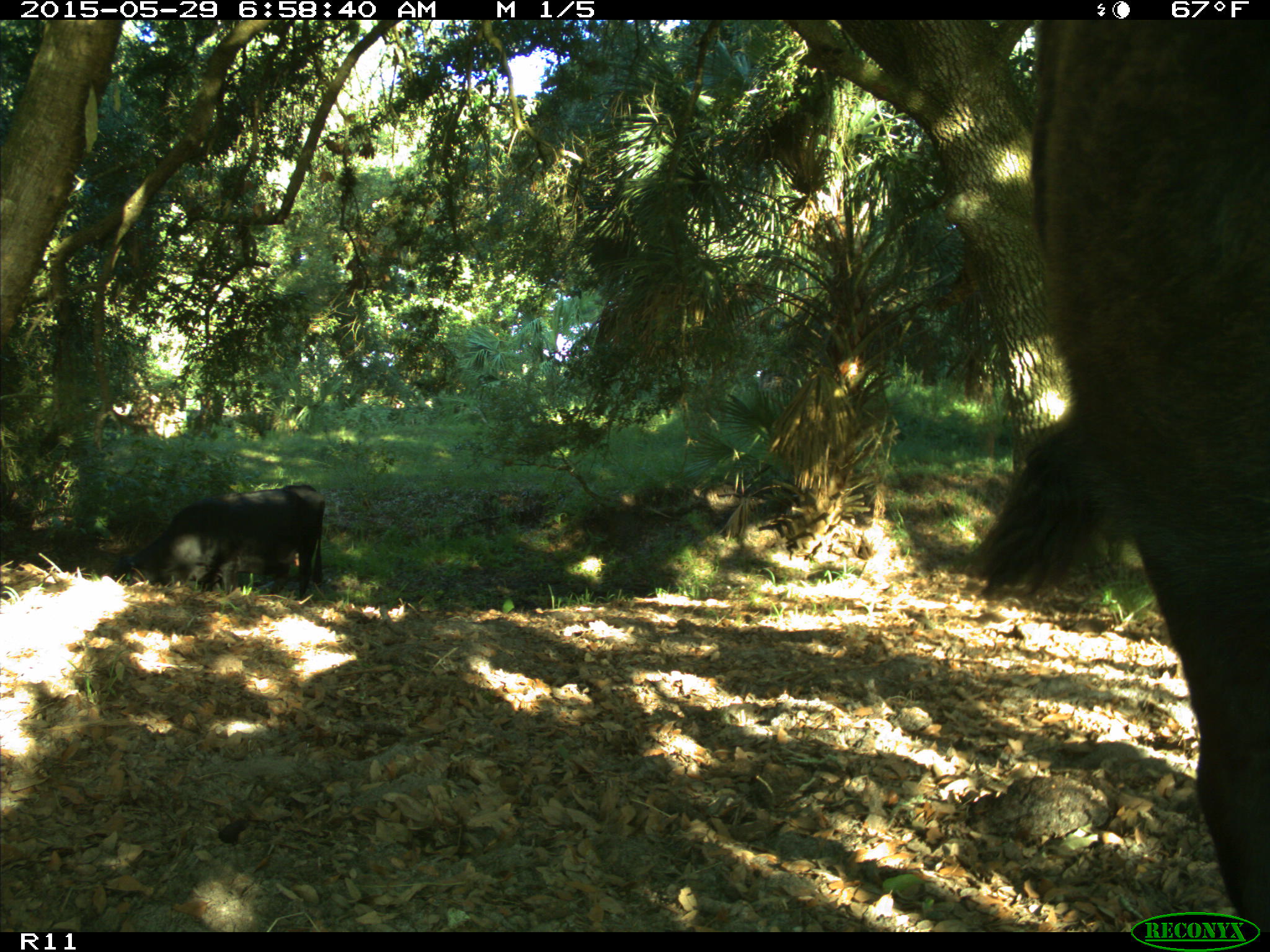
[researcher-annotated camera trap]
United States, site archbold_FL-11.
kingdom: Animalia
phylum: Chordata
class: Mammalia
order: Artiodactyla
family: Bovidae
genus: Bos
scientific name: Bos taurus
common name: domestic cow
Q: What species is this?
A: Bos taurus (domestic cow).